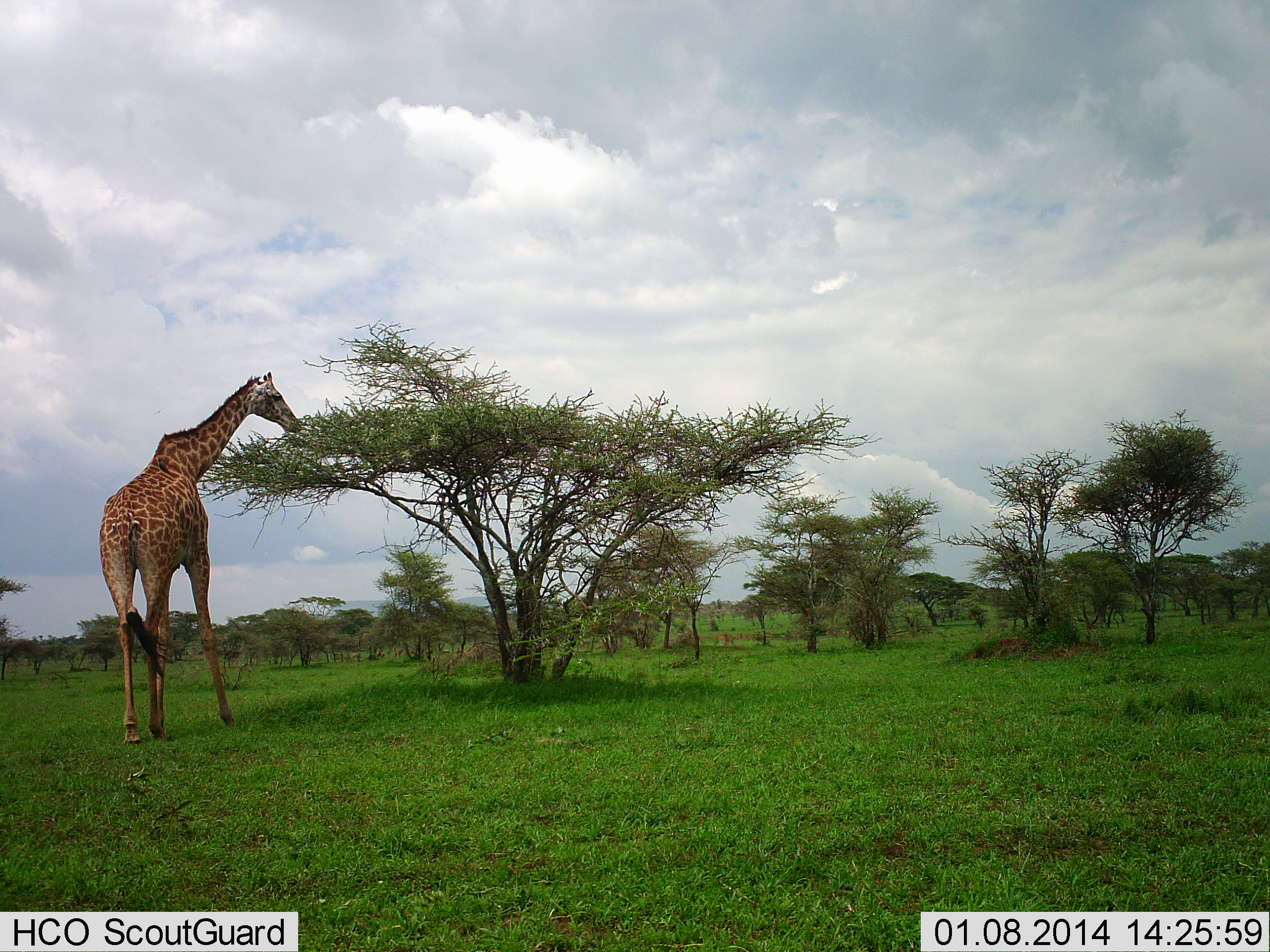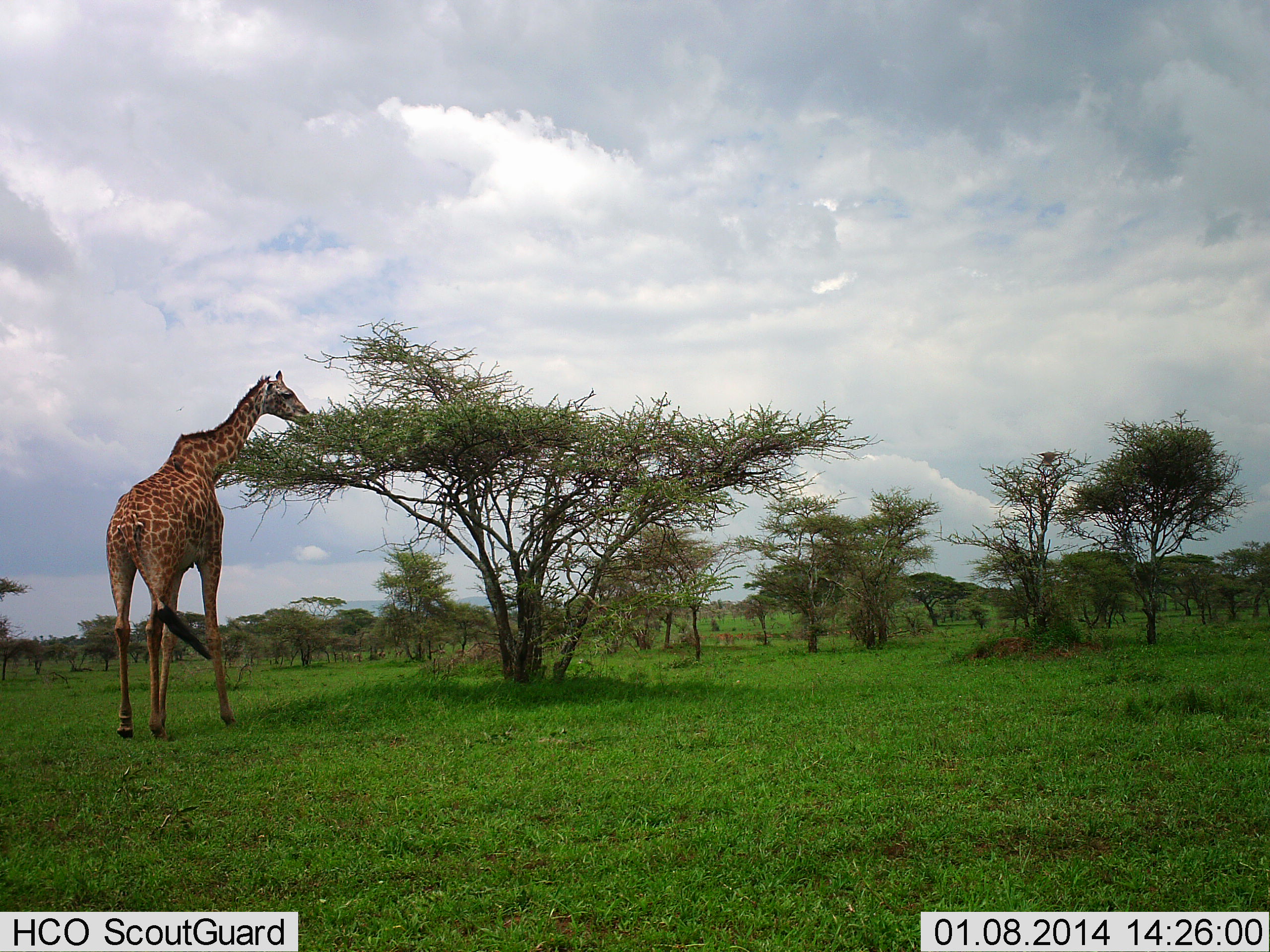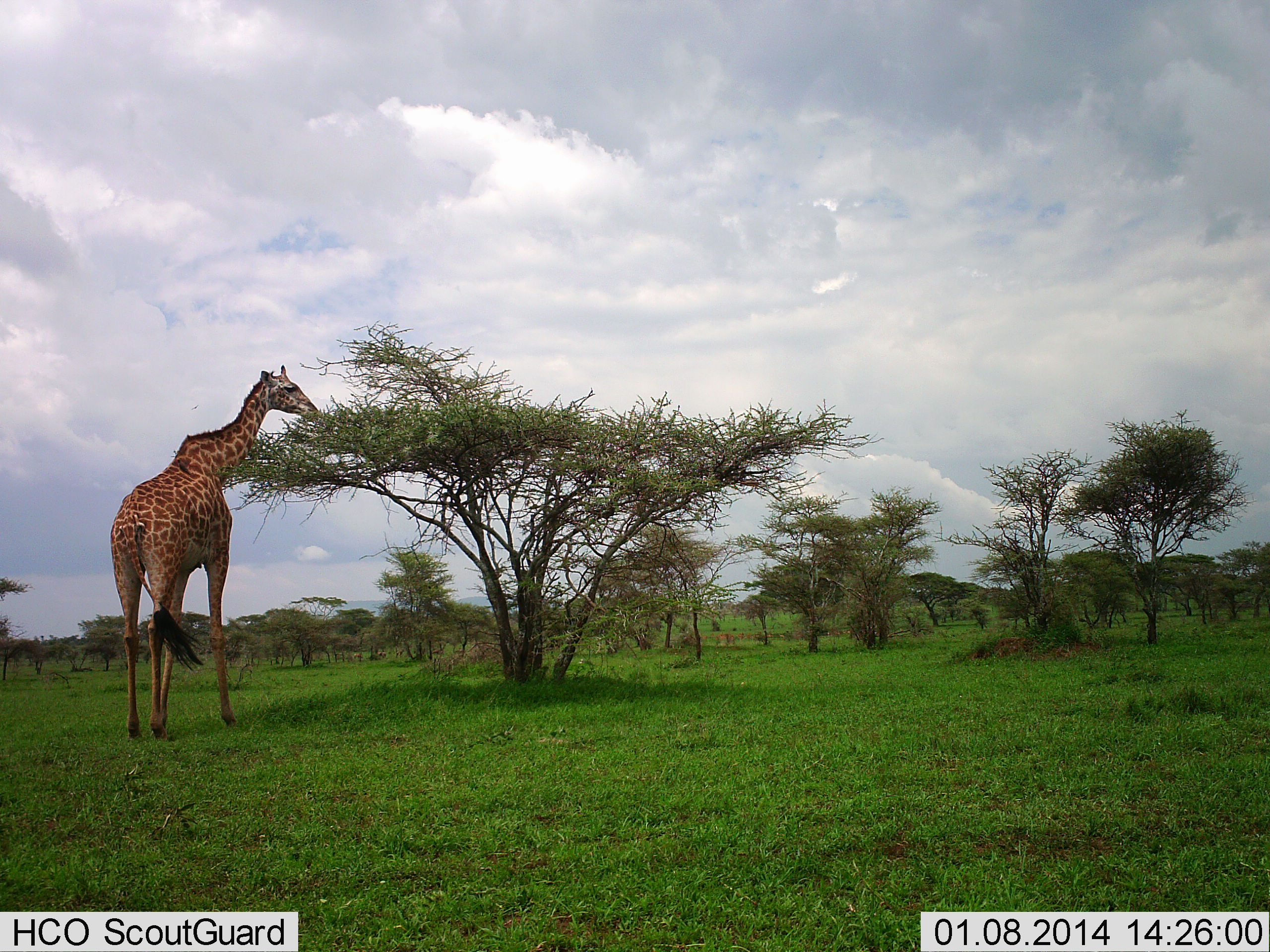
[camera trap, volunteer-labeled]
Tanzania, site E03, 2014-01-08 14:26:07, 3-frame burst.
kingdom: Animalia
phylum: Chordata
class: Mammalia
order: Artiodactyla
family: Giraffidae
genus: Giraffa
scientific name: Giraffa camelopardalis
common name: giraffe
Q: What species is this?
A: Giraffe (Giraffa camelopardalis).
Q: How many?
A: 1.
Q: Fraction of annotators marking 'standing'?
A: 31%.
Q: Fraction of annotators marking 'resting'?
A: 0%.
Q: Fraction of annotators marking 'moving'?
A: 4%.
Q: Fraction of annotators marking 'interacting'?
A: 0%.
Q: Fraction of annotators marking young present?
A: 4%.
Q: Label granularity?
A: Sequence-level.